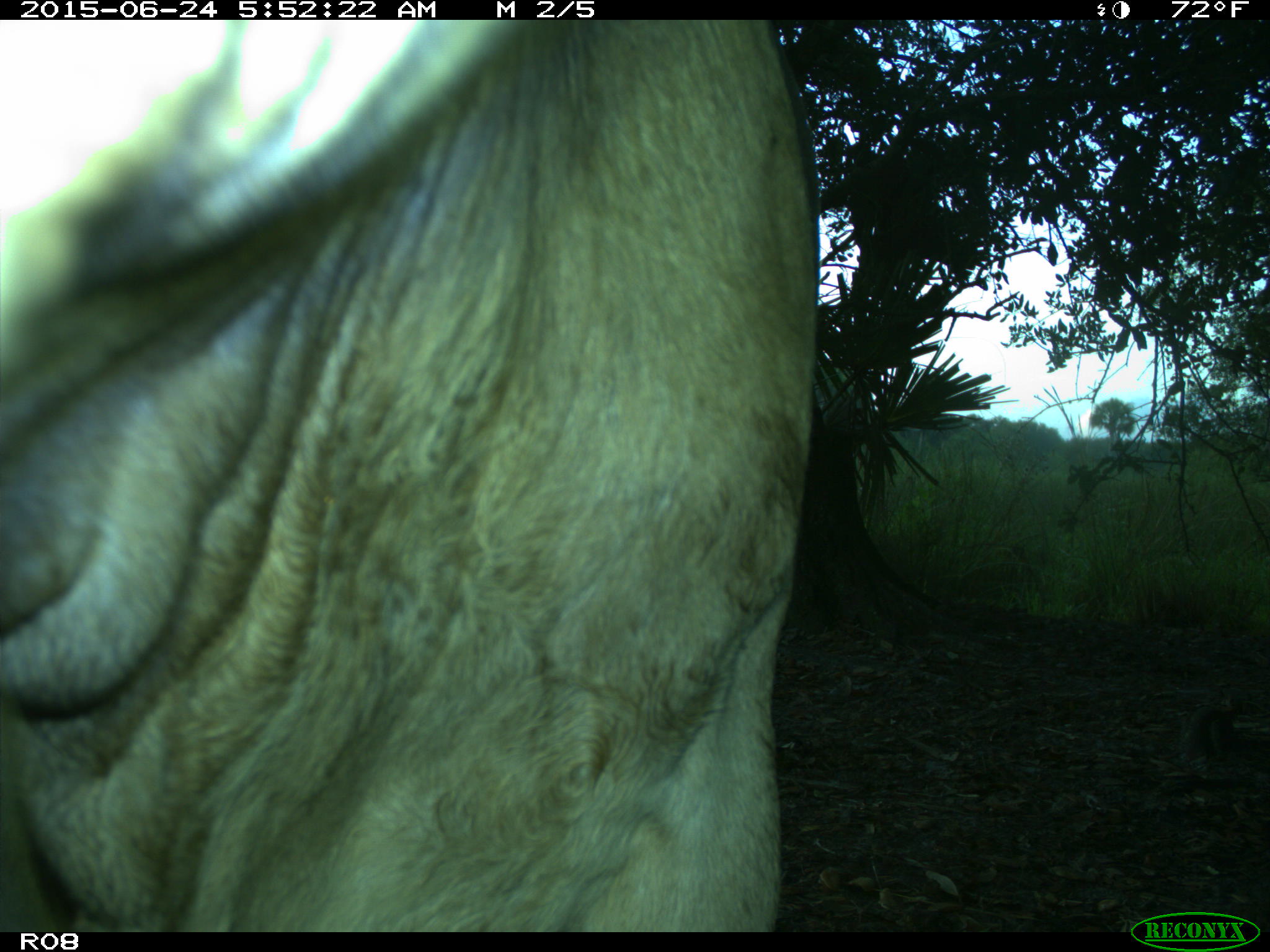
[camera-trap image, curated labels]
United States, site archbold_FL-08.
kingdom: Animalia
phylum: Chordata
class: Mammalia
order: Artiodactyla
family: Bovidae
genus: Bos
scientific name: Bos taurus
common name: domestic cow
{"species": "Bos taurus (domestic cow)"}